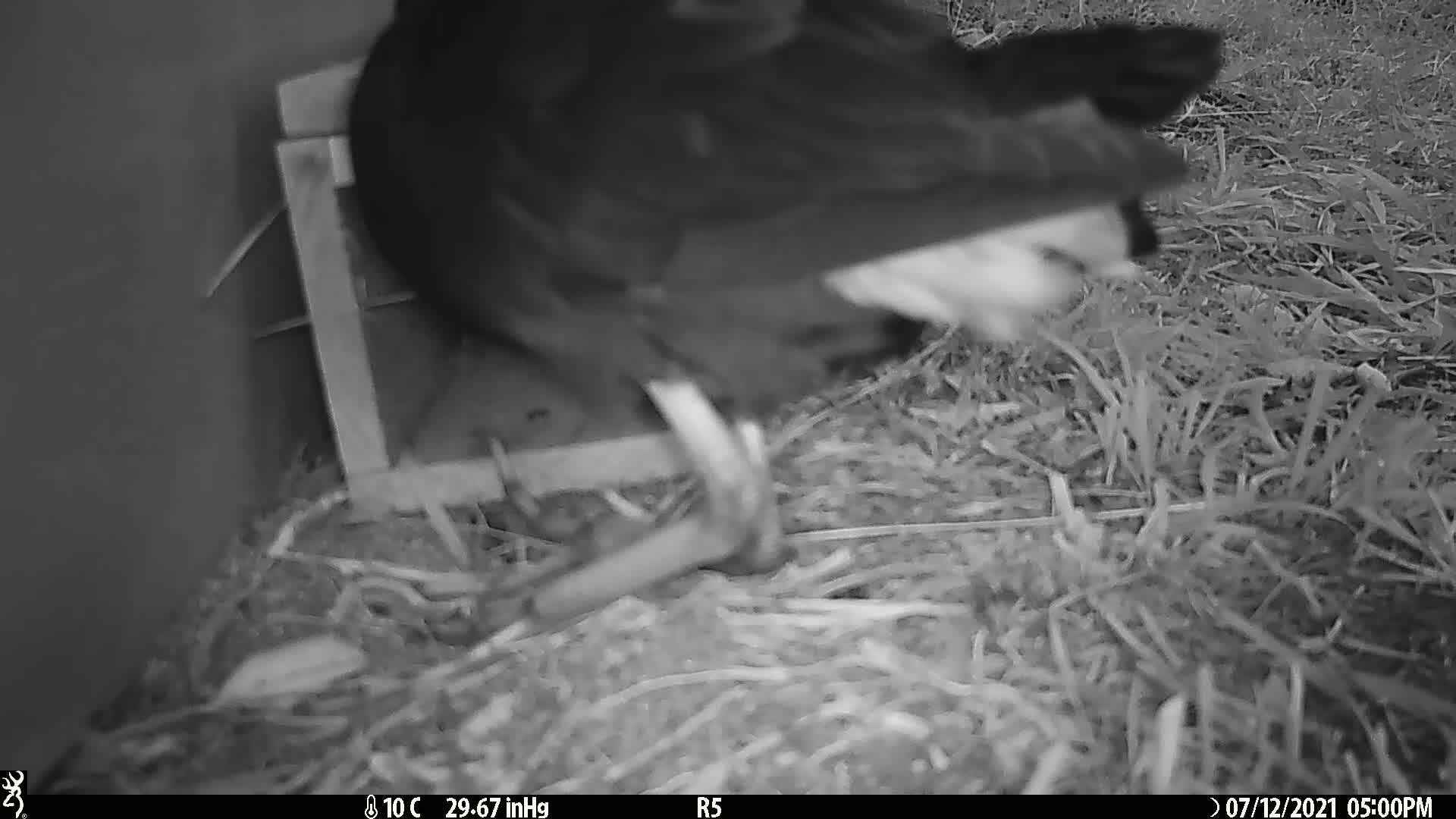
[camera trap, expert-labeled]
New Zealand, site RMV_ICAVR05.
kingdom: Animalia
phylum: Chordata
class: Aves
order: Gruiformes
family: Rallidae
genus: Porphyrio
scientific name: Porphyrio melanotus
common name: australasian swamphen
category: pukeko